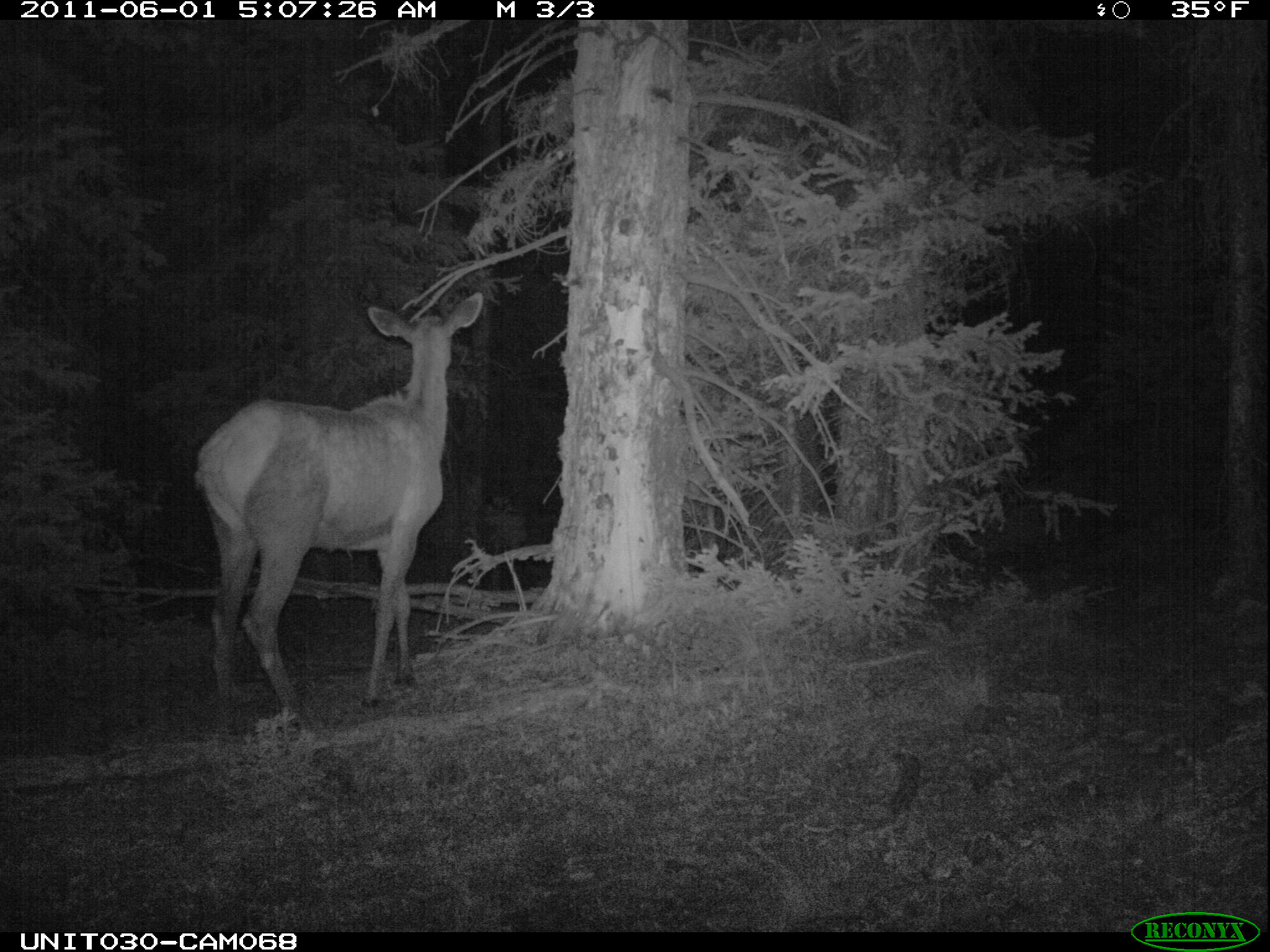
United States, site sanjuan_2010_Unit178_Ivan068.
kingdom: Animalia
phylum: Chordata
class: Mammalia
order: Artiodactyla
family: Cervidae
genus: Cervus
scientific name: Cervus elaphus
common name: red deer